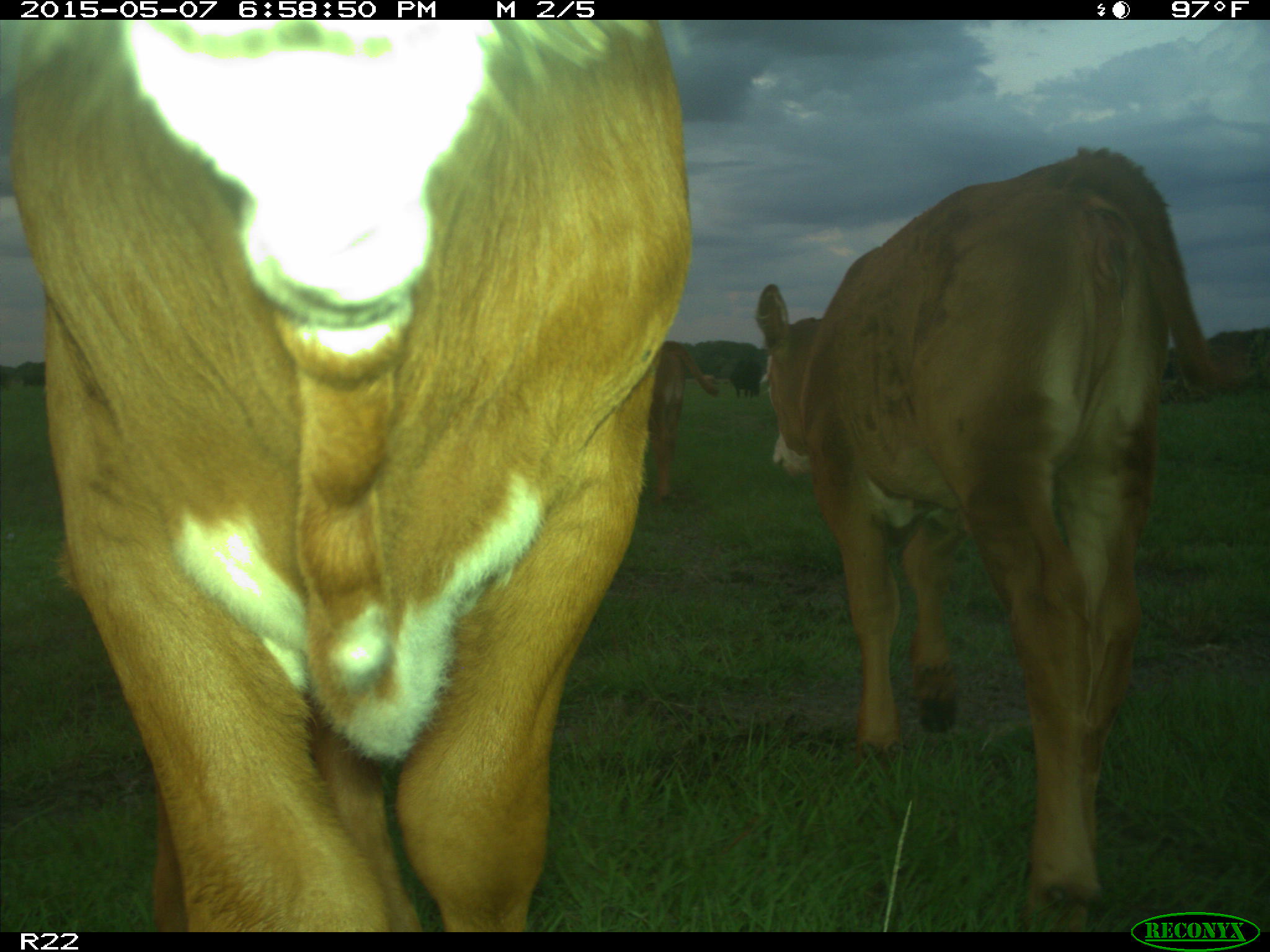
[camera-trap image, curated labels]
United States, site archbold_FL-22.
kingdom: Animalia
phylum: Chordata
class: Mammalia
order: Artiodactyla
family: Bovidae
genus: Bos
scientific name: Bos taurus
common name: domestic cow